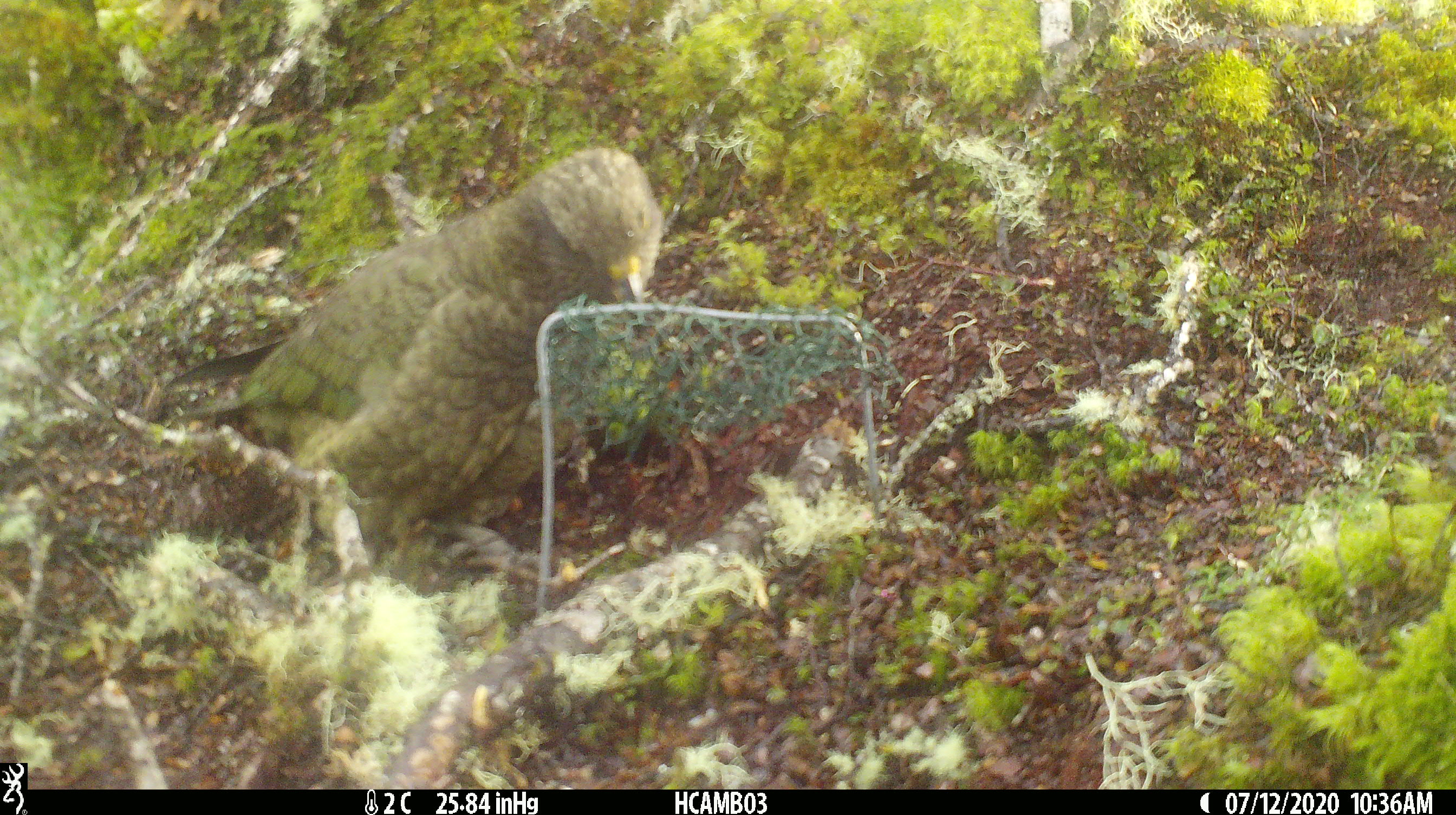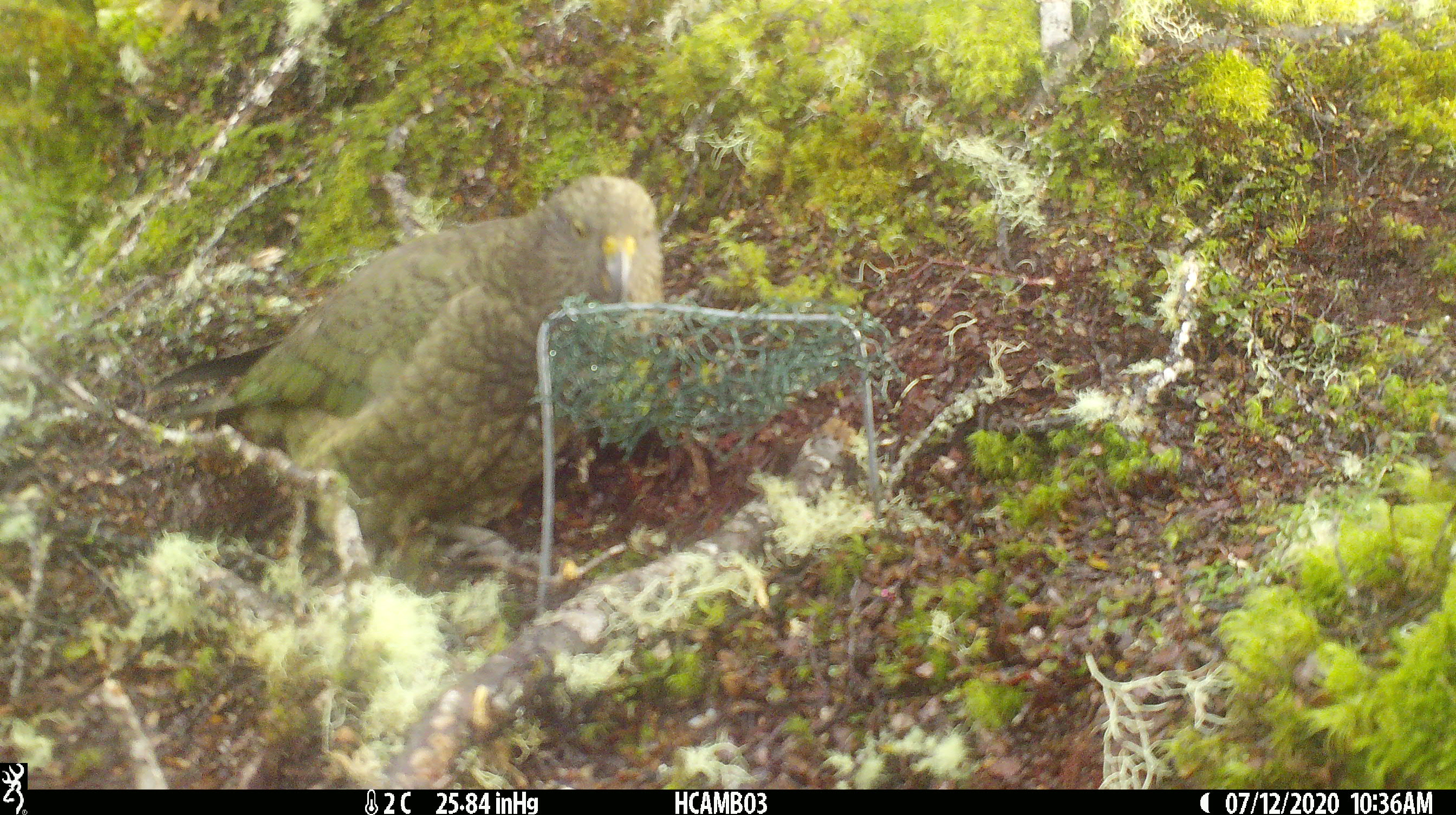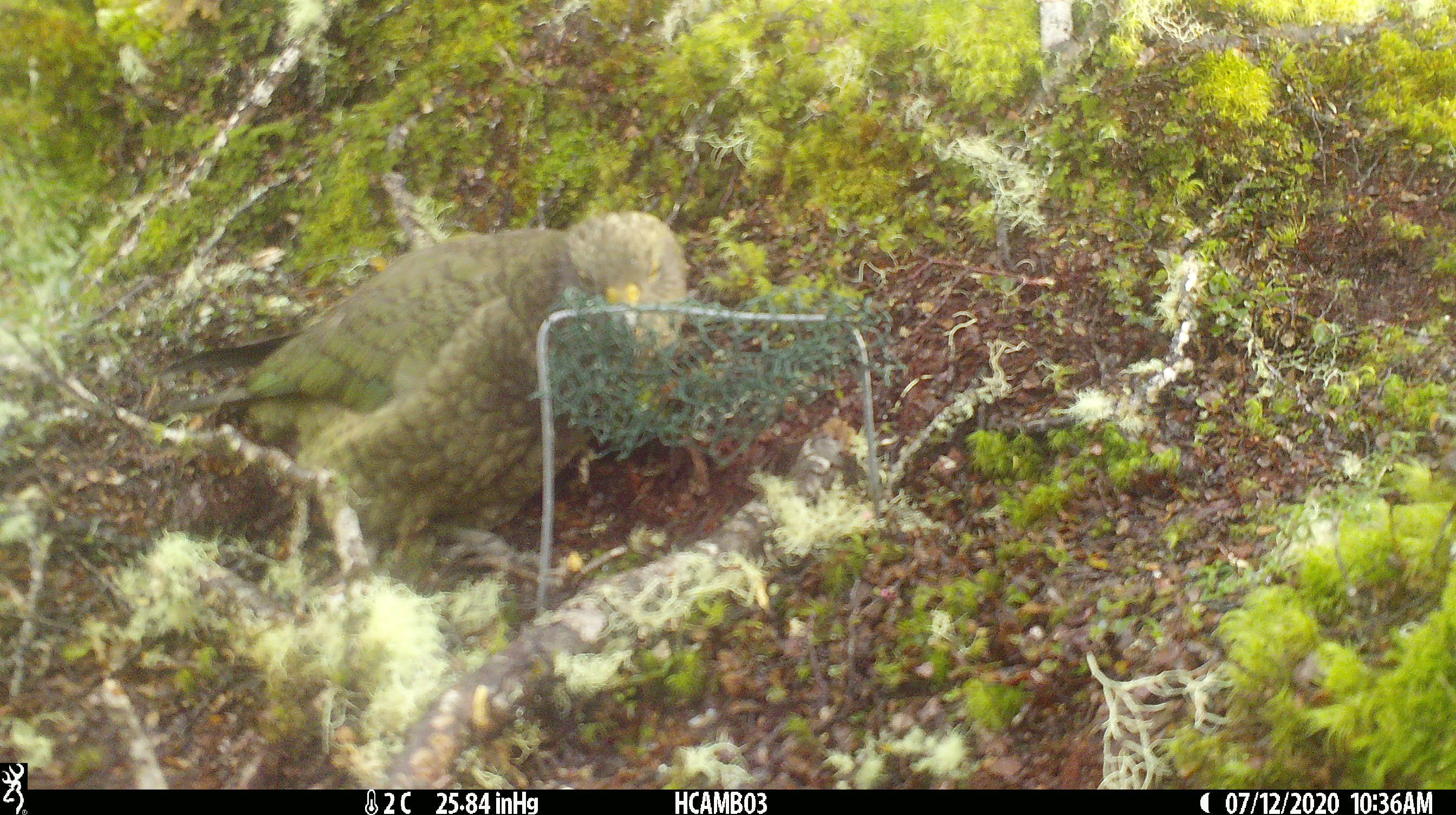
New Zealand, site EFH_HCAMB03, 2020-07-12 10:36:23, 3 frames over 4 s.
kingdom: Animalia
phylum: Chordata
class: Aves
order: Psittaciformes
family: Strigopidae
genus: Nestor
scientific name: Nestor notabilis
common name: kea